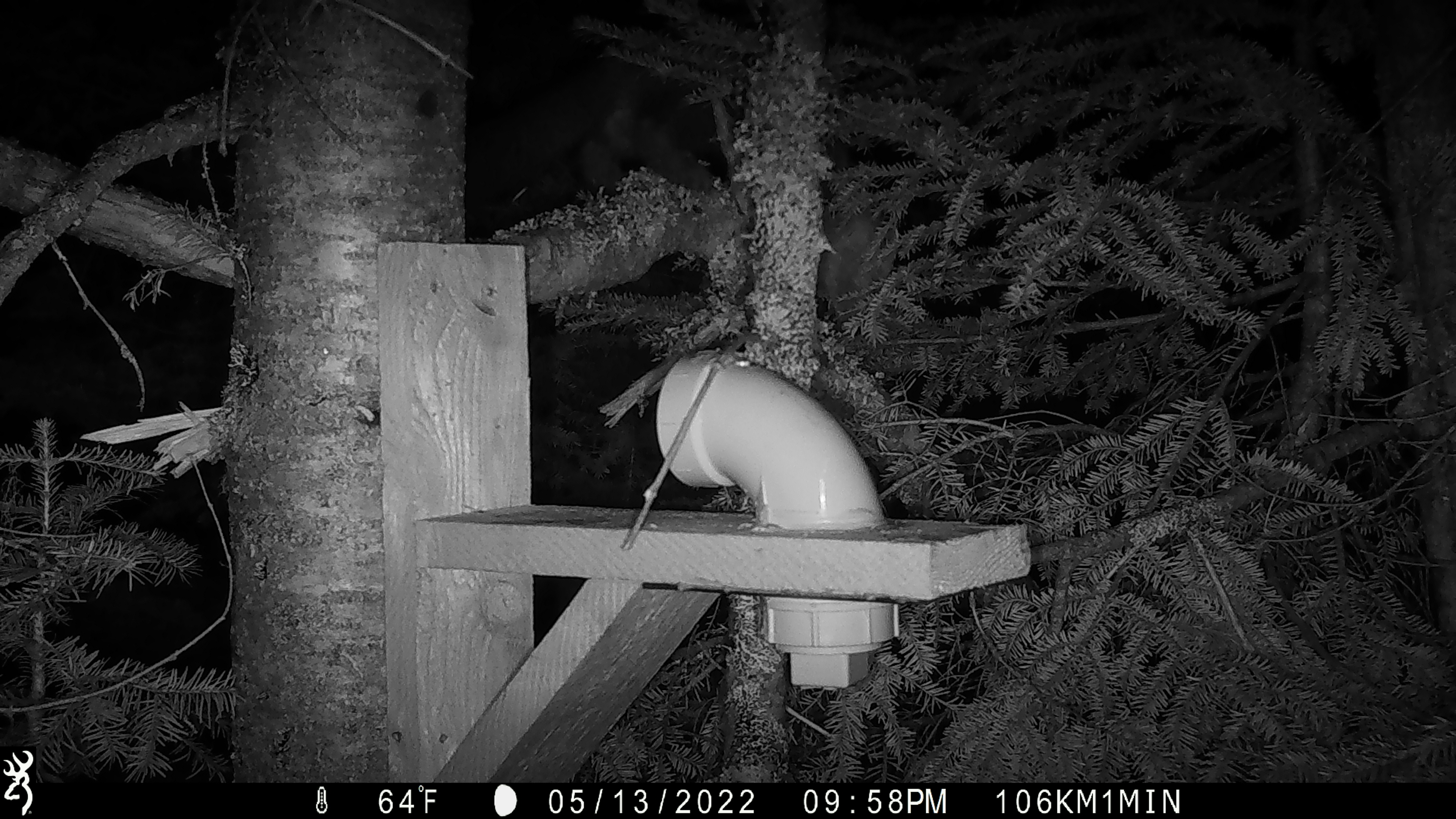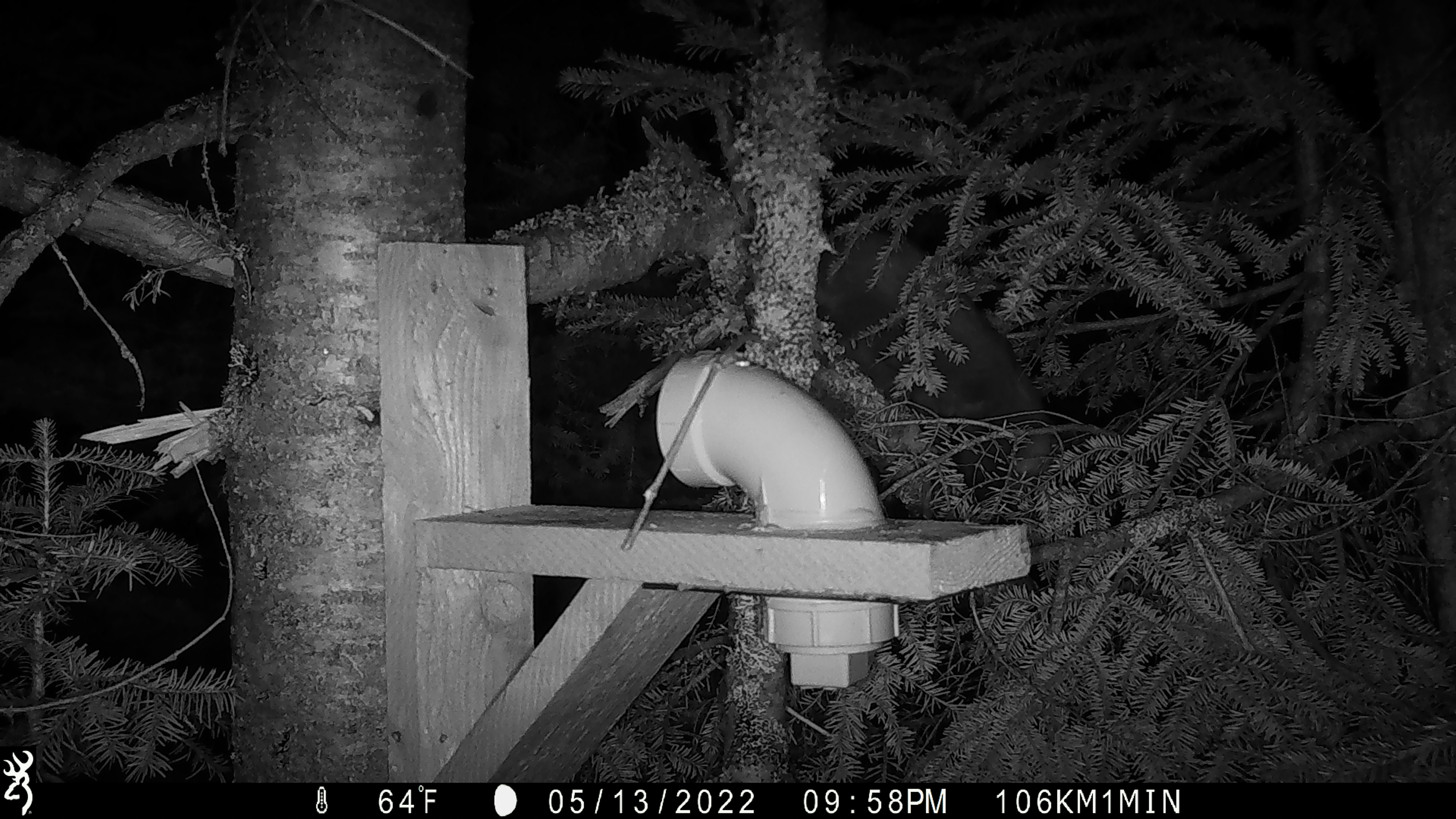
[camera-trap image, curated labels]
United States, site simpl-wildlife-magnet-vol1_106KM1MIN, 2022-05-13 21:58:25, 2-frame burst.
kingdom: Animalia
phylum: Chordata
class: Mammalia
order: Carnivora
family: Mustelidae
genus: Martes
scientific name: Martes americana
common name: american marten